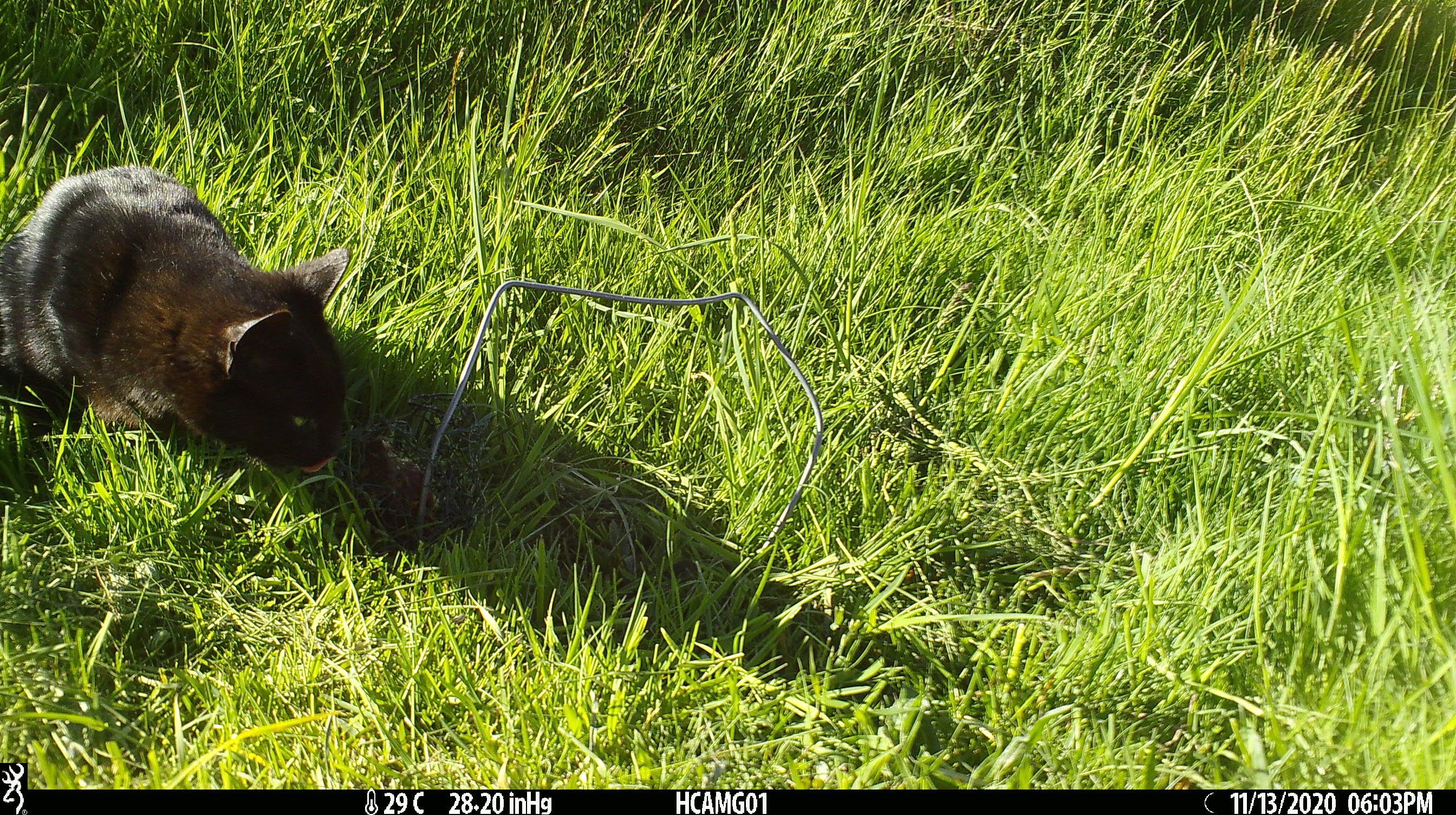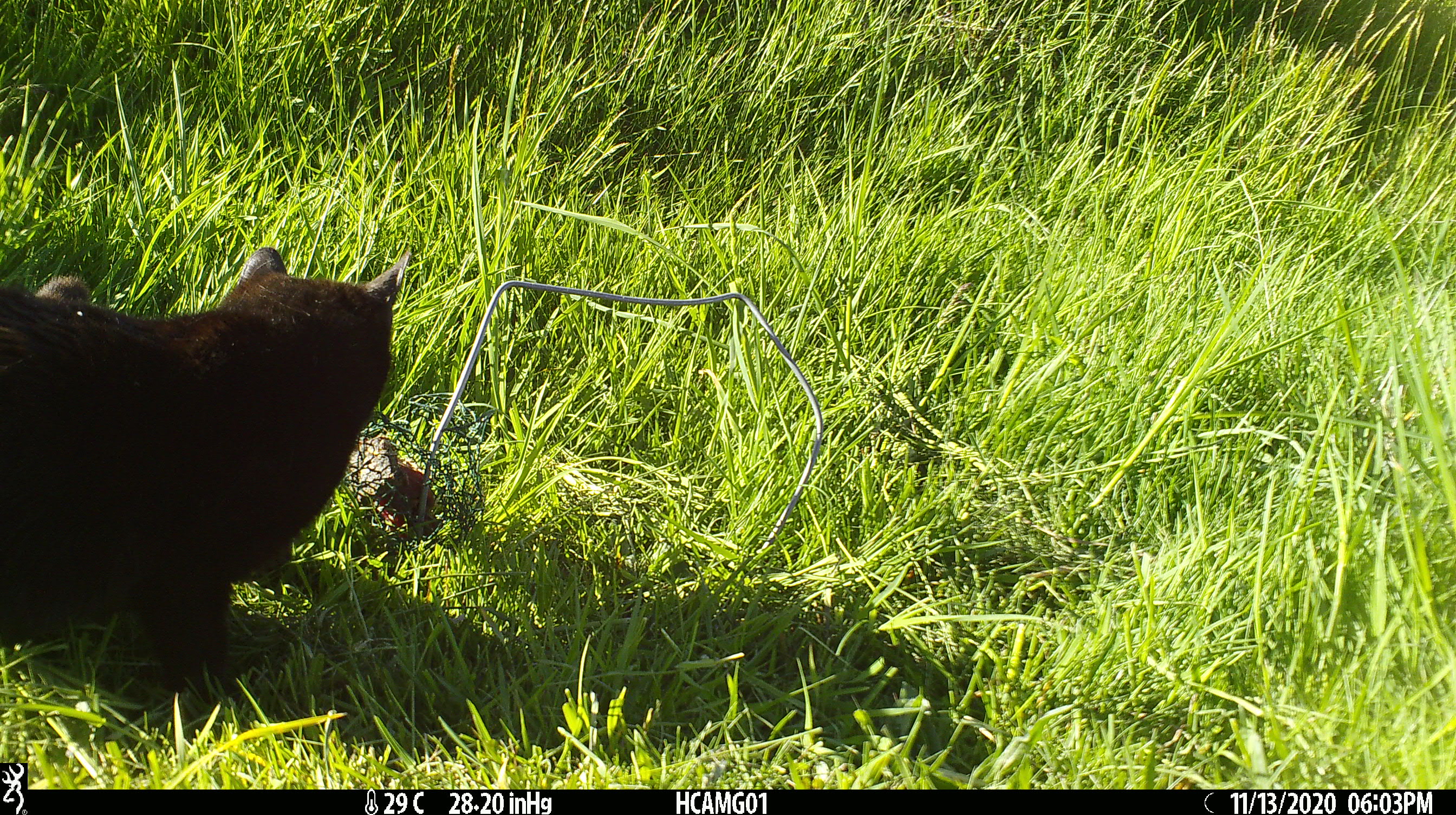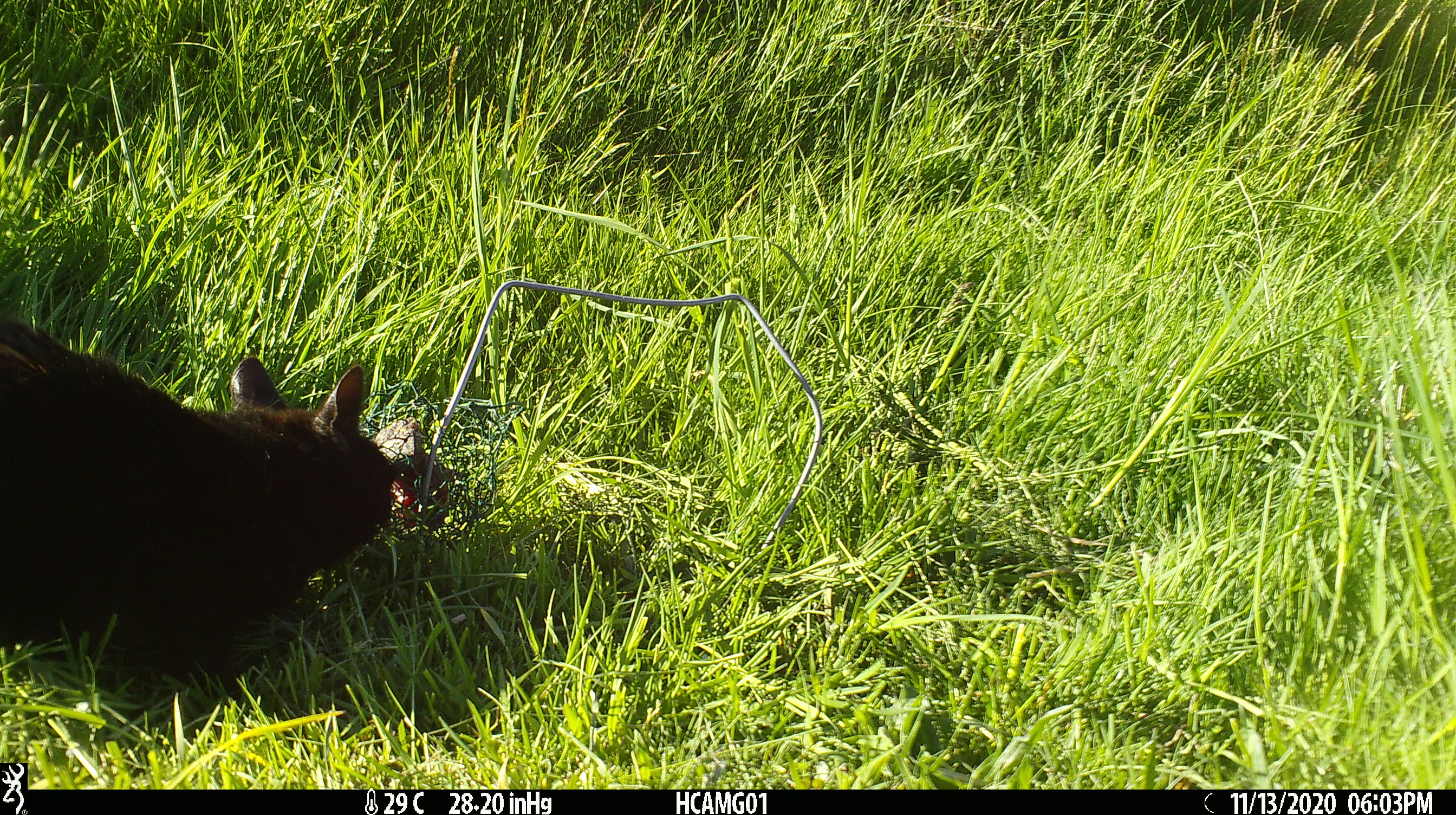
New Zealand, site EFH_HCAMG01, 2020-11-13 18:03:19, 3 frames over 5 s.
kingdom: Animalia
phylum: Chordata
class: Mammalia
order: Carnivora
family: Felidae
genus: Felis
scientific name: Felis catus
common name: domestic cat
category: cat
Cat (domestic cat) (Felis catus).